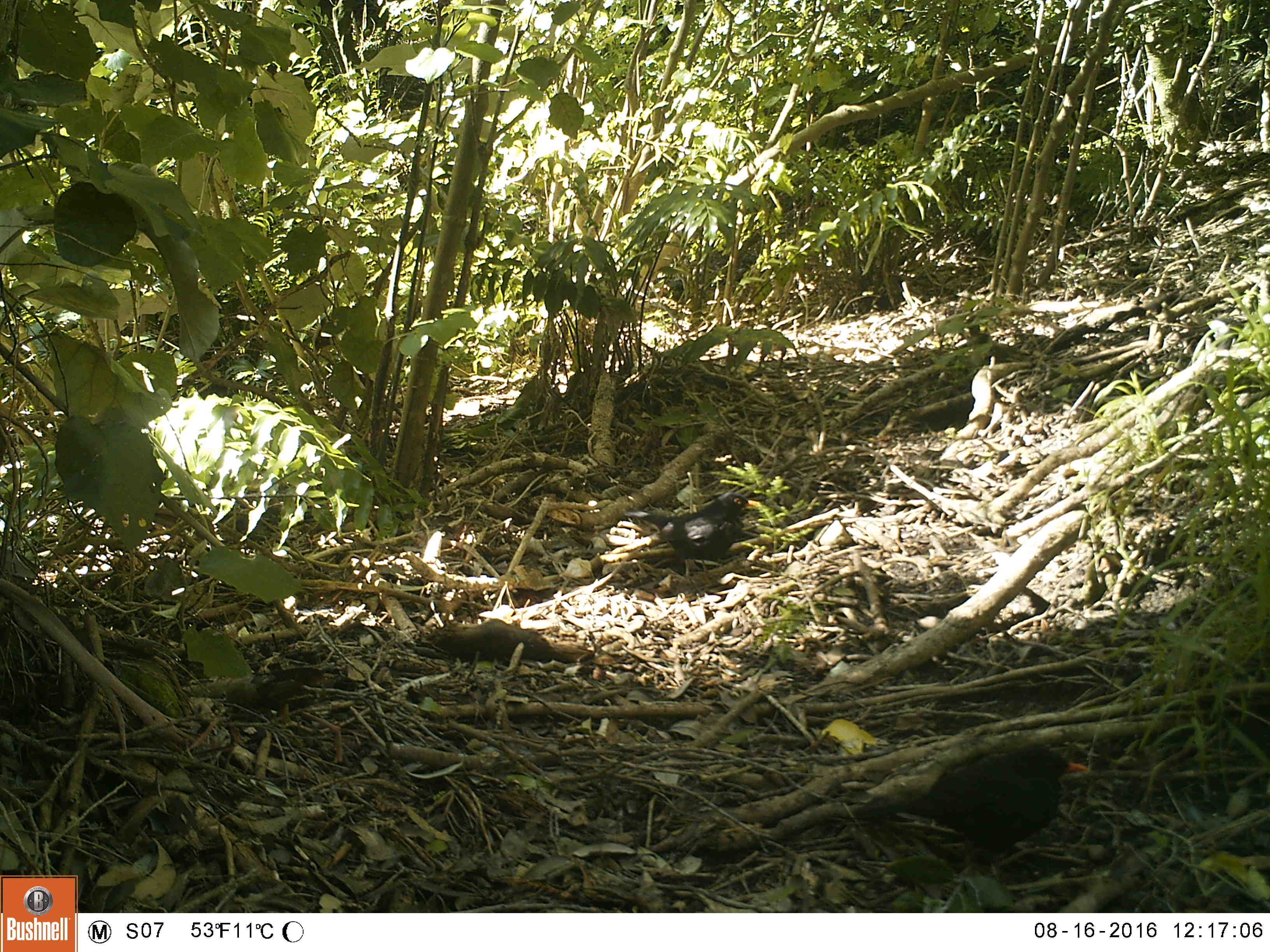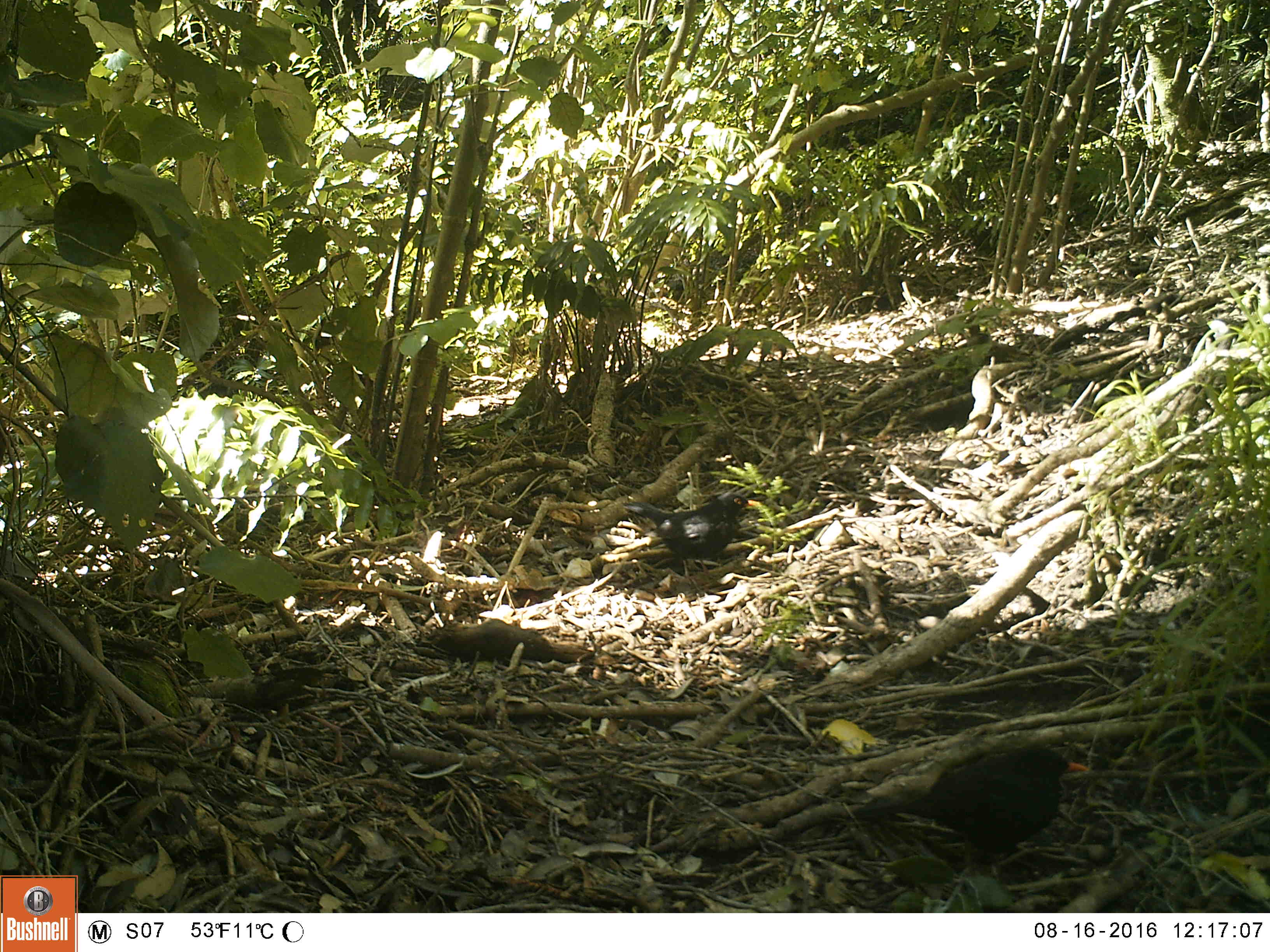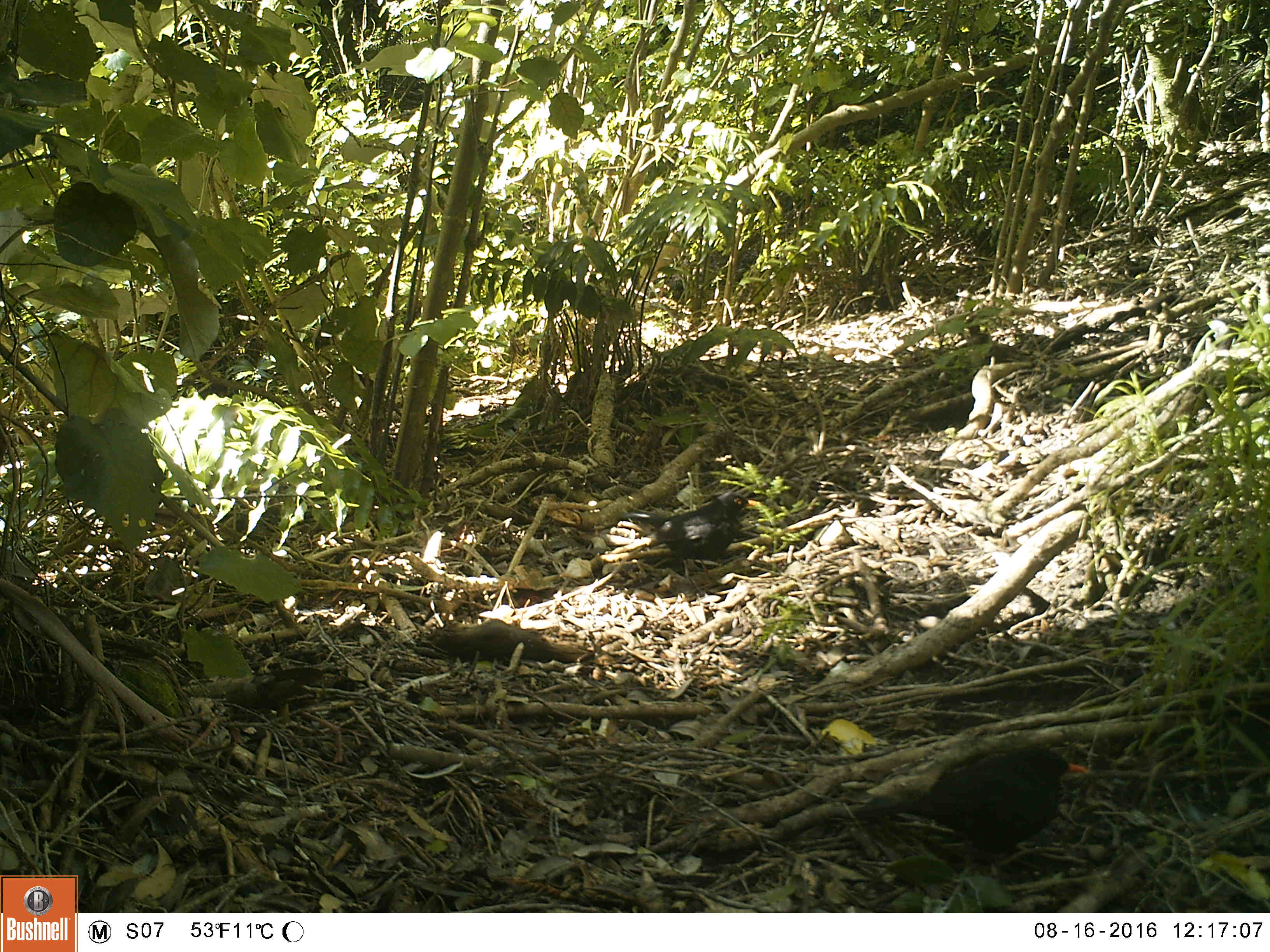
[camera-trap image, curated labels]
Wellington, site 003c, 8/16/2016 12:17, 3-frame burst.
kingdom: Animalia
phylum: Chordata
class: Aves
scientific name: Aves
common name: bird